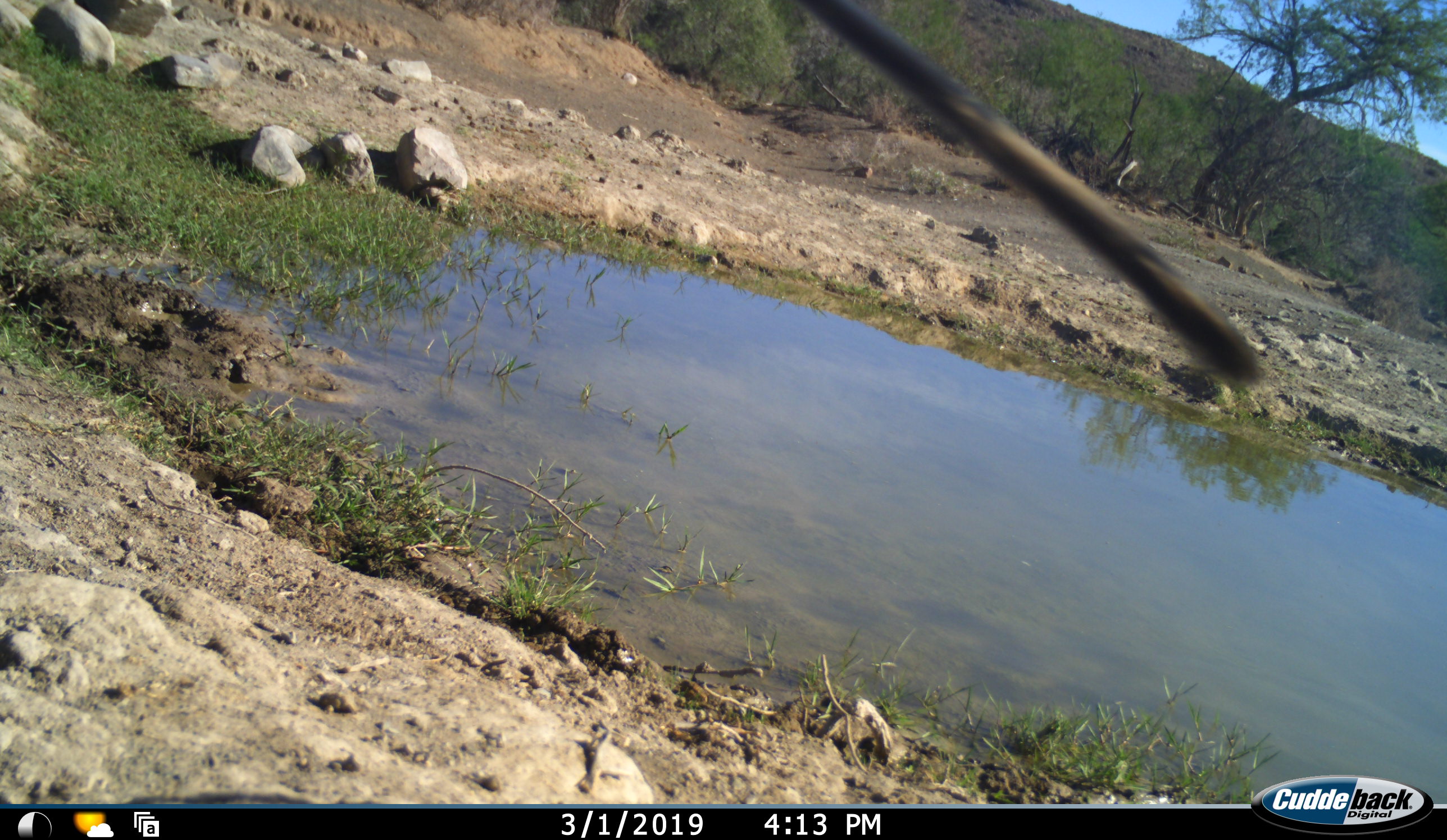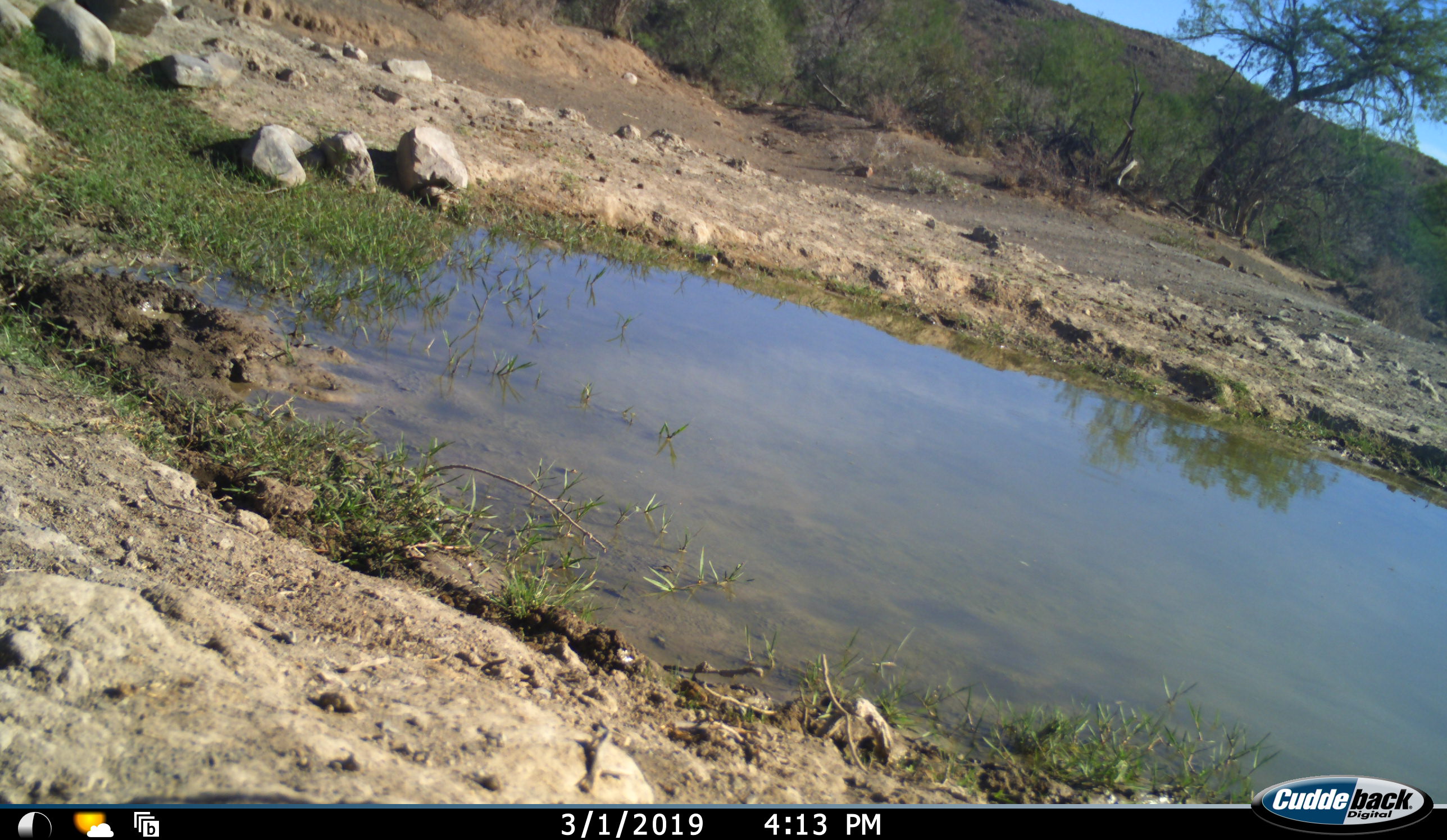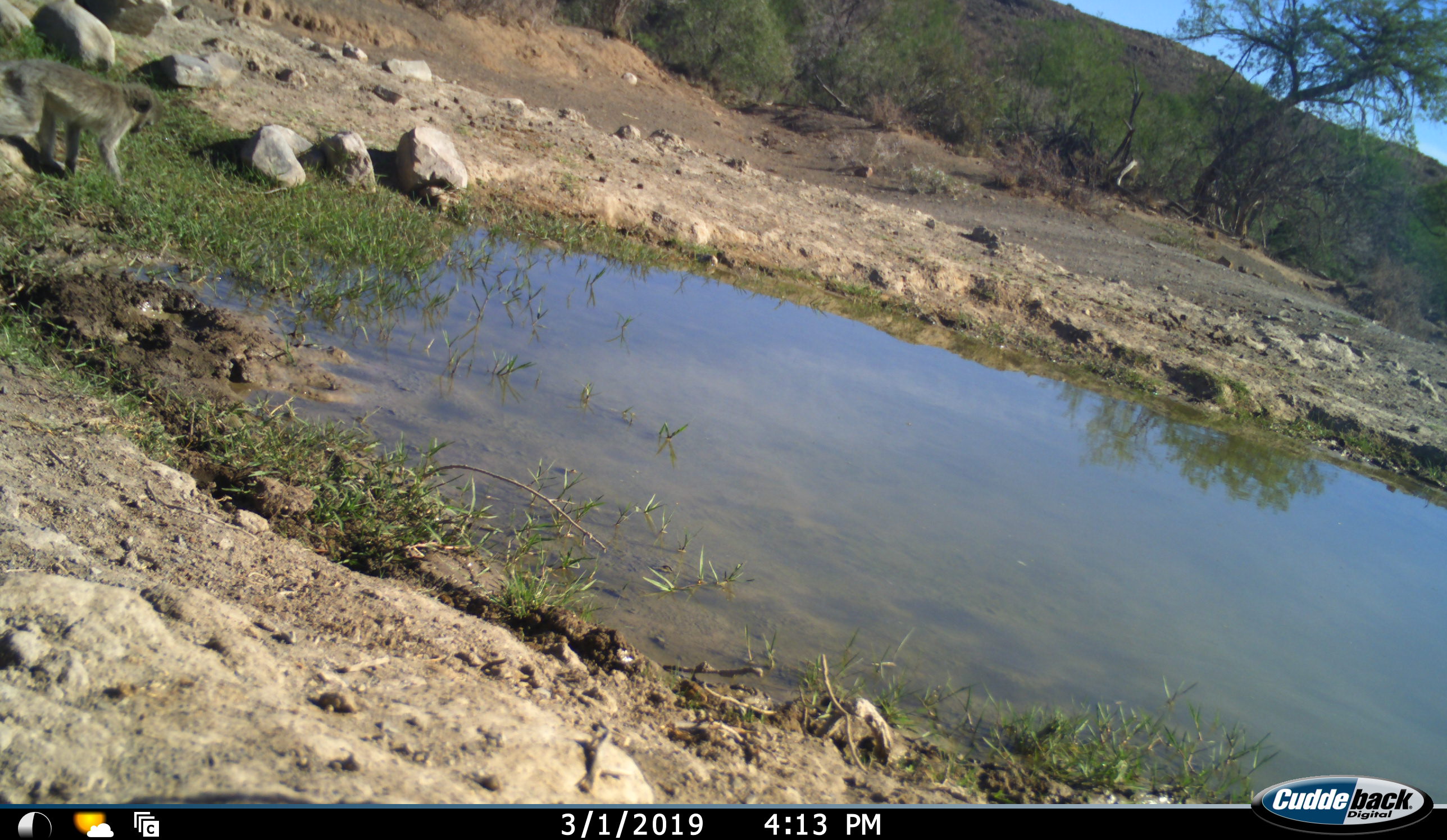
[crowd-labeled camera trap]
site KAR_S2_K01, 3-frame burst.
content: unidentified animal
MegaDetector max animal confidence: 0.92